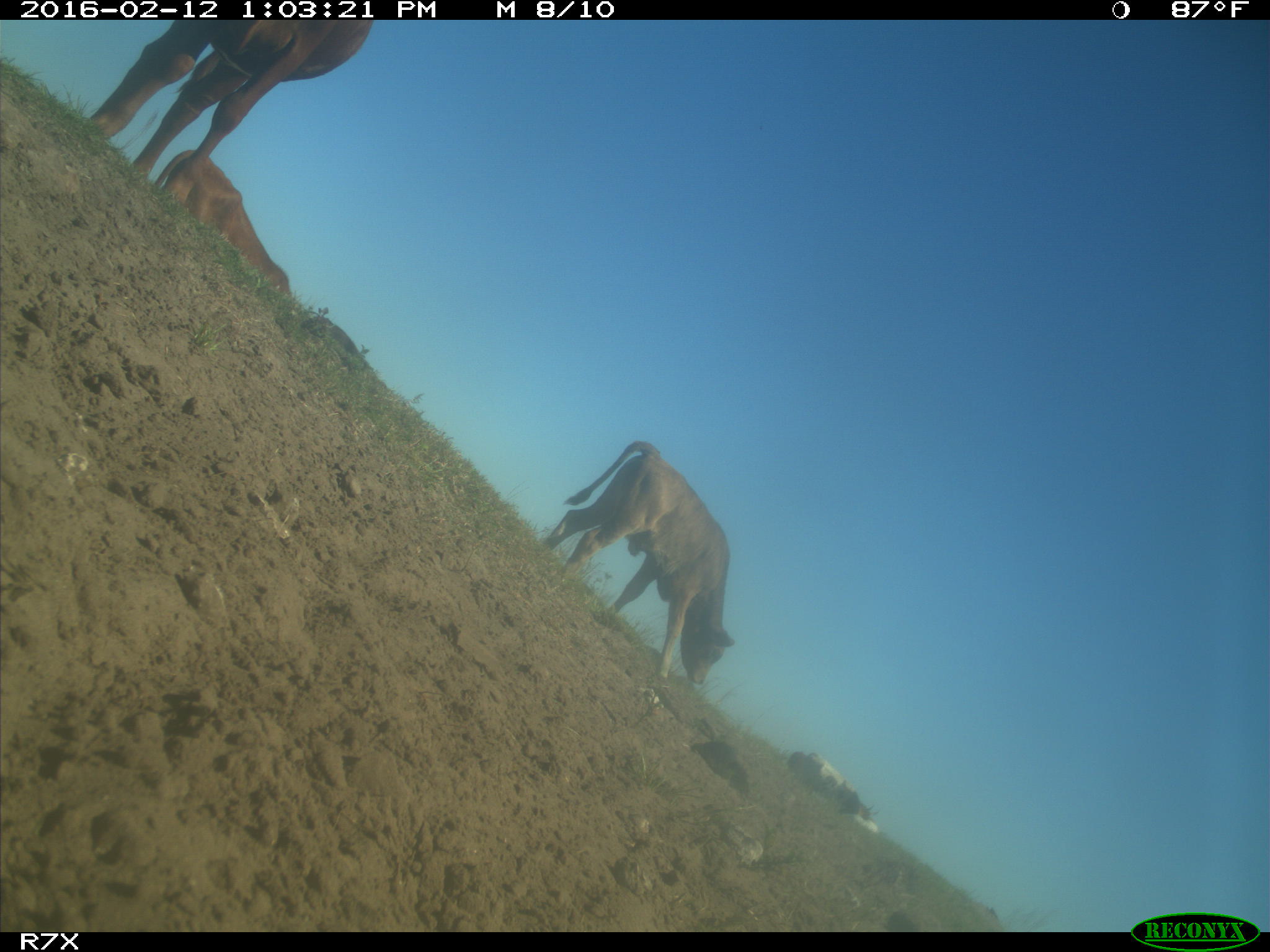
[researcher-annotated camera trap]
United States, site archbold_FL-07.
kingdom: Animalia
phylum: Chordata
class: Mammalia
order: Artiodactyla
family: Bovidae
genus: Bos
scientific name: Bos taurus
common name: domestic cow